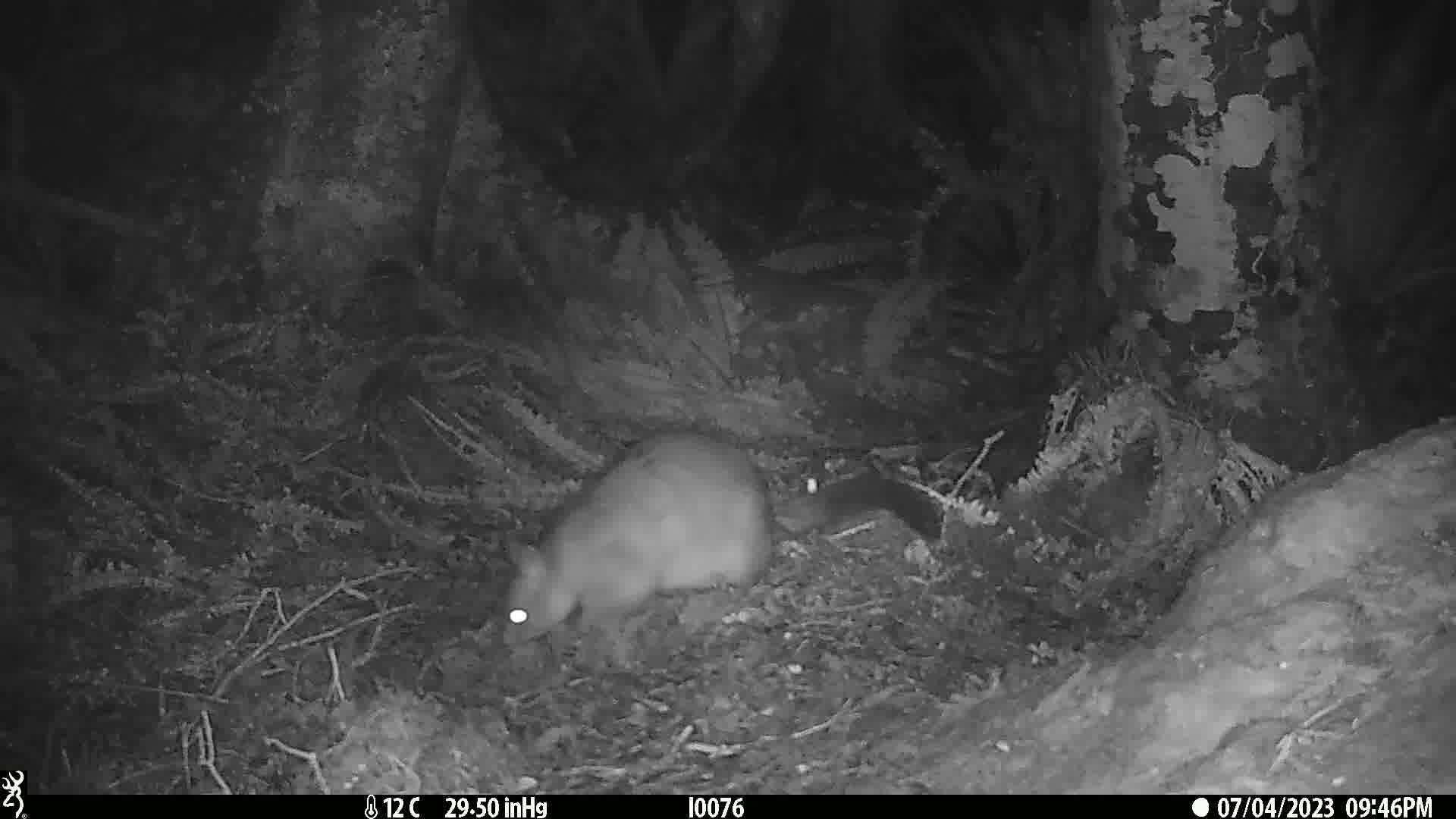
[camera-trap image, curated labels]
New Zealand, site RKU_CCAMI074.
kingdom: Animalia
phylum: Chordata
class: Mammalia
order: Diprotodontia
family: Phalangeridae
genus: Trichosurus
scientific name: Trichosurus vulpecula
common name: common brushtail possum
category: possum